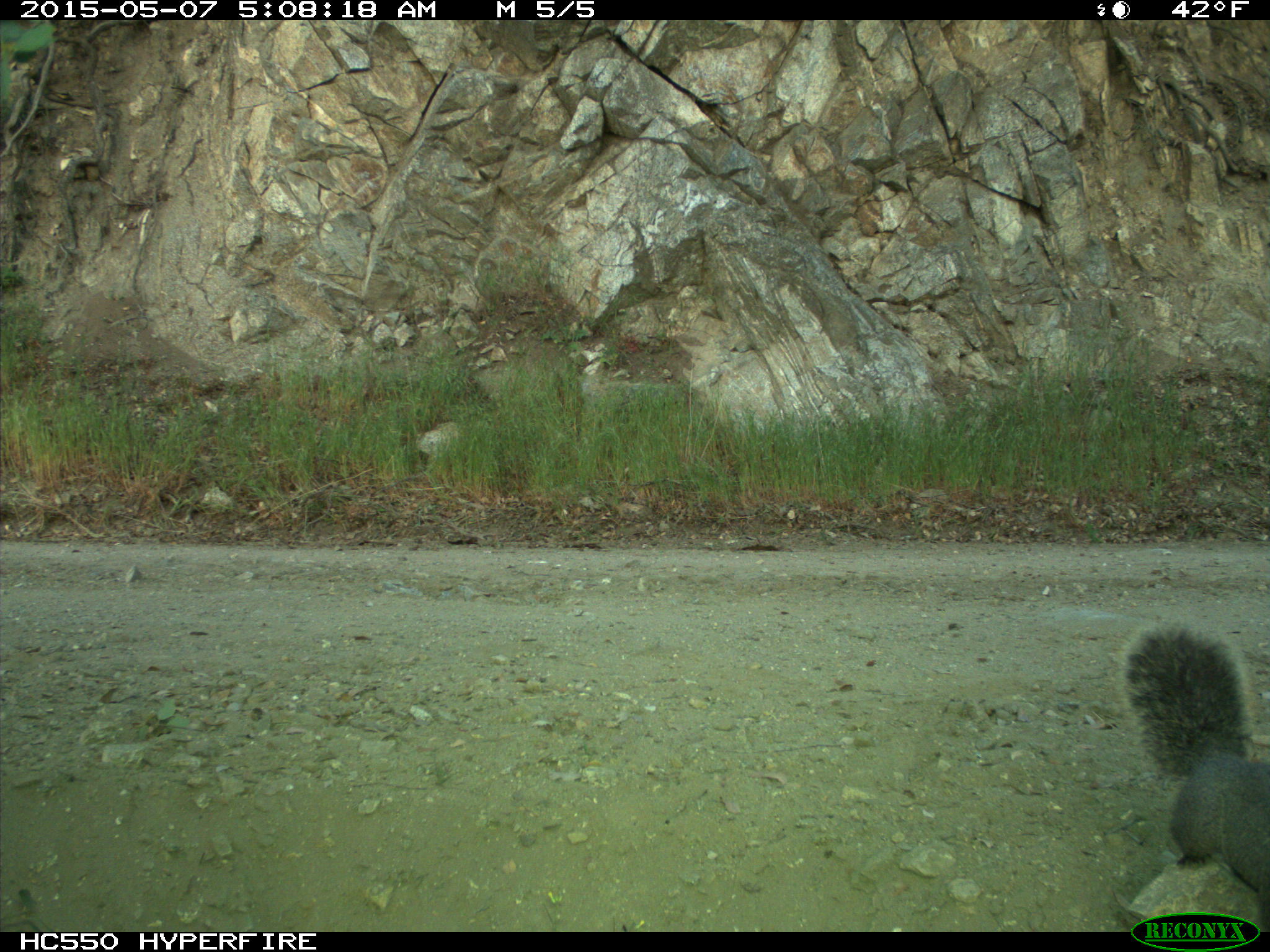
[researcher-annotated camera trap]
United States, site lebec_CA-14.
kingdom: Animalia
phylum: Chordata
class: Mammalia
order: Rodentia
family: Sciuridae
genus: Sciurus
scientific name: Sciurus carolinensis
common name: eastern gray squirrel